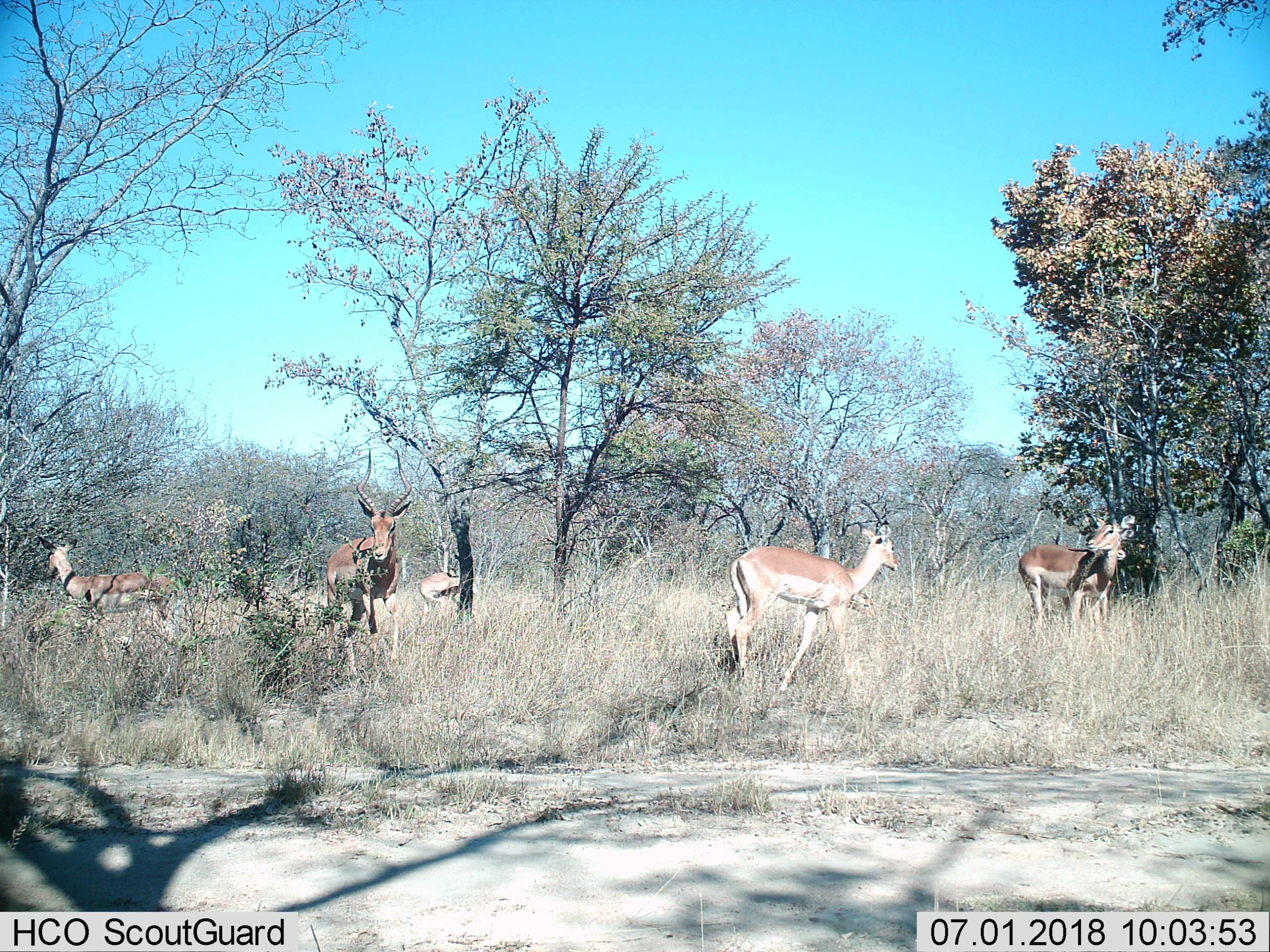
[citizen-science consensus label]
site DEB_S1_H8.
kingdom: Animalia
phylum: Chordata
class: Mammalia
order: Artiodactyla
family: Bovidae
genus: Aepyceros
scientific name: Aepyceros melampus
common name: impala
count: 5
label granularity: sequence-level